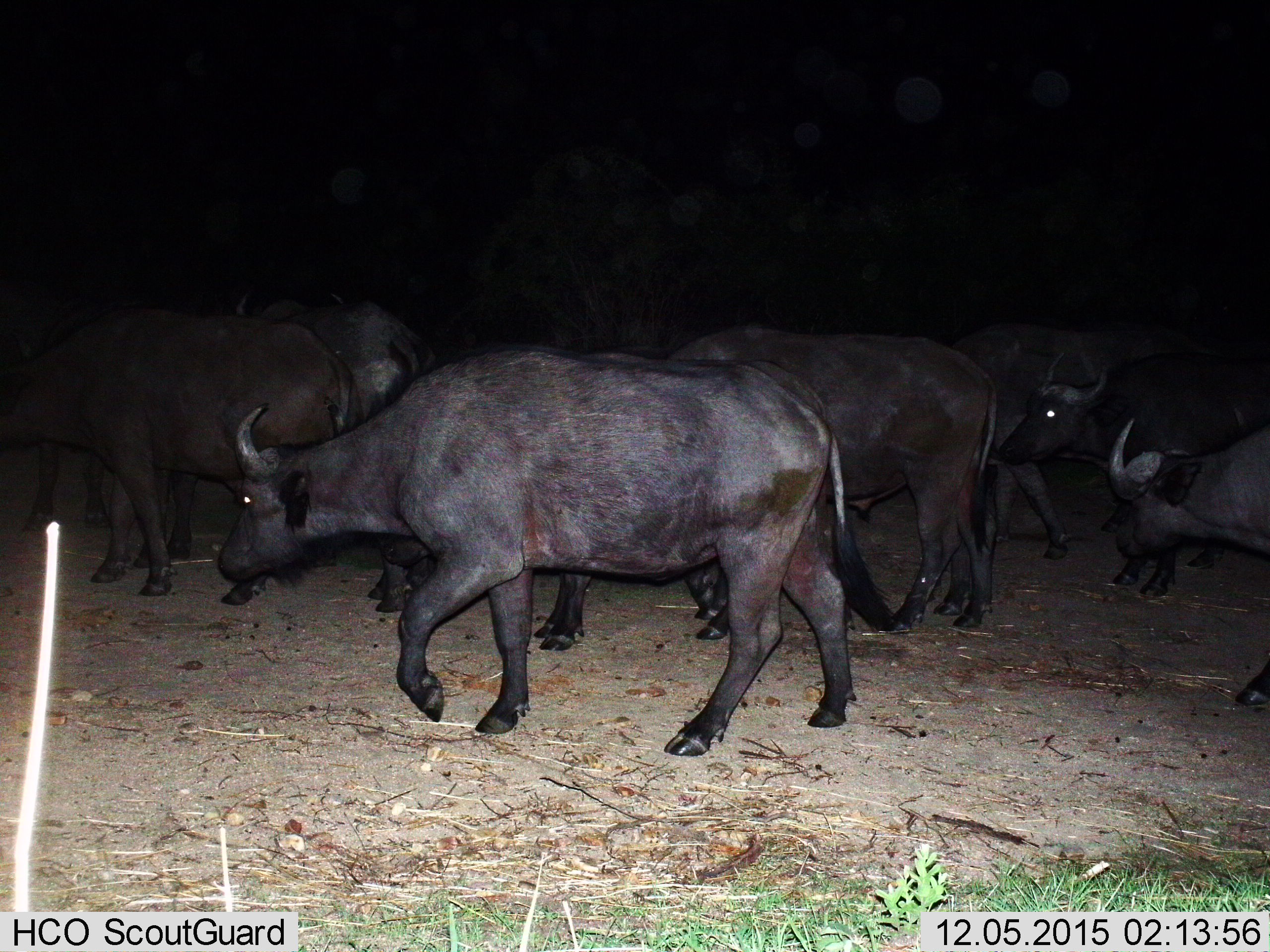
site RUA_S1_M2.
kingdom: Animalia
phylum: Chordata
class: Mammalia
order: Artiodactyla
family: Bovidae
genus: Syncerus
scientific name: Syncerus caffer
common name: african buffalo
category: buffalo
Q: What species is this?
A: Buffalo (african buffalo) (Syncerus caffer).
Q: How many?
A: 8.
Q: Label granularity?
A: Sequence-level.